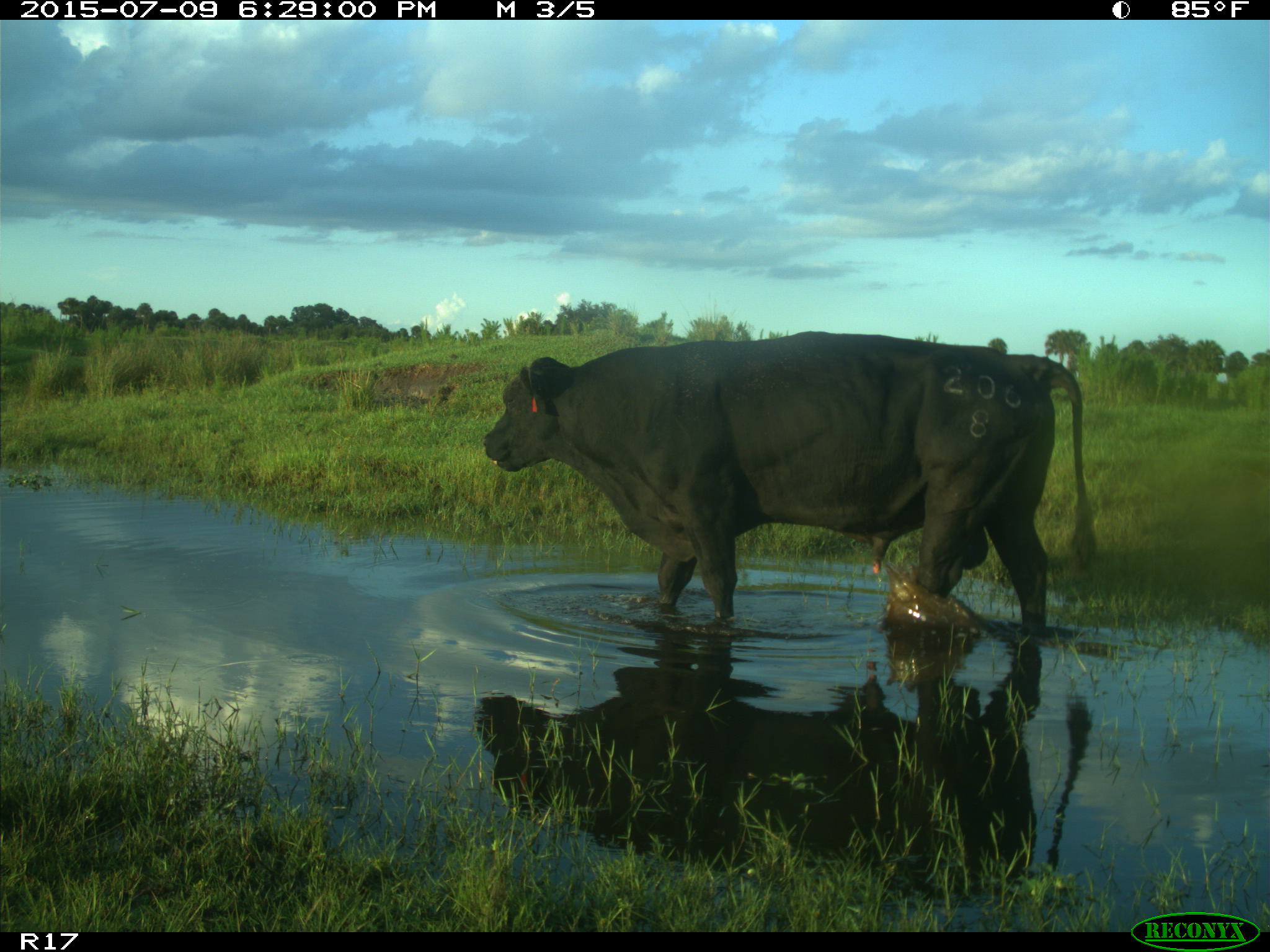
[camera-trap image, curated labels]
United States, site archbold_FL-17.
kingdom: Animalia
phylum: Chordata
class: Mammalia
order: Artiodactyla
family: Bovidae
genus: Bos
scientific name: Bos taurus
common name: domestic cow